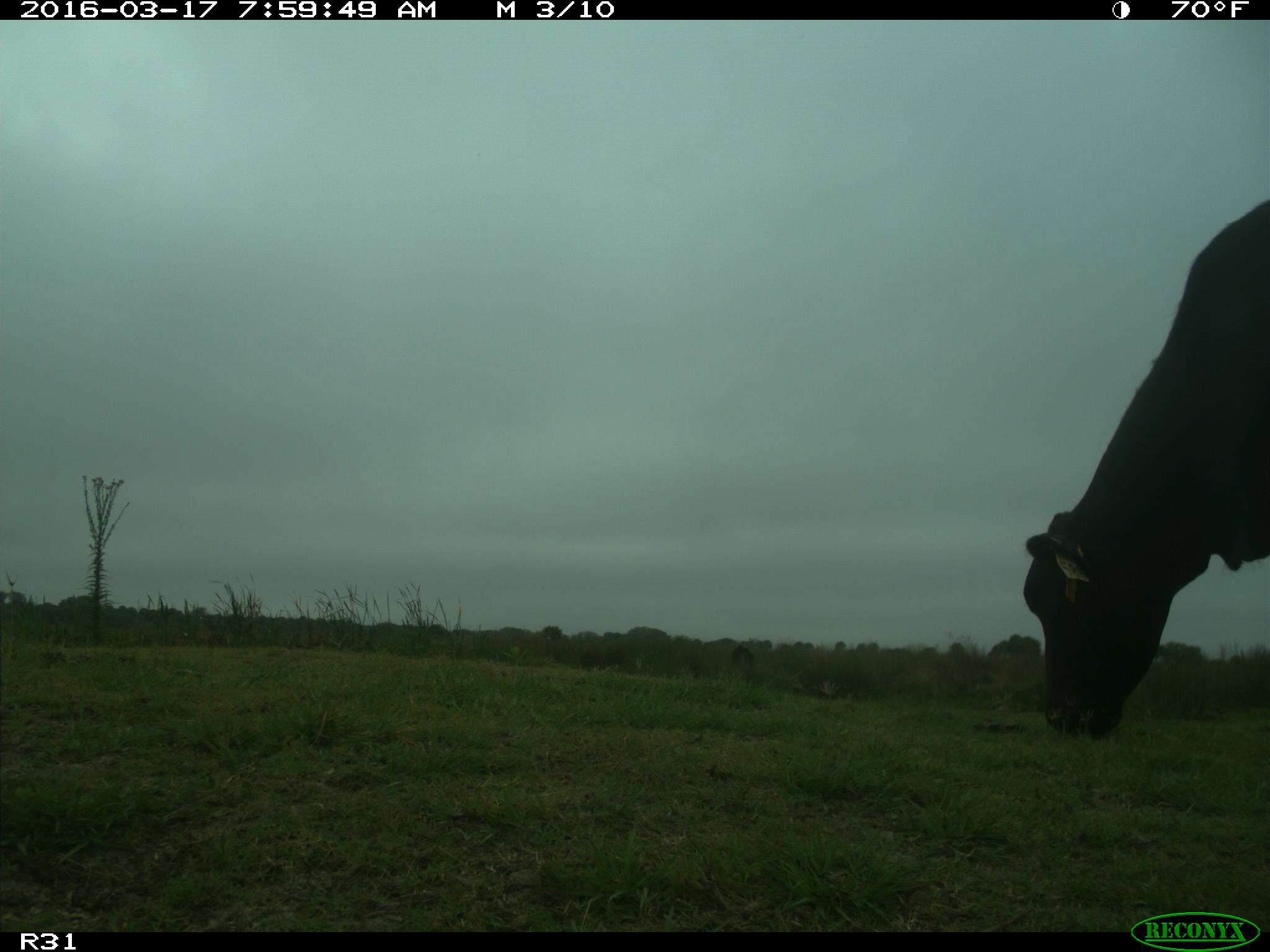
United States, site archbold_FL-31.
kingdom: Animalia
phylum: Chordata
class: Mammalia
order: Artiodactyla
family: Bovidae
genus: Bos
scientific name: Bos taurus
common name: domestic cow